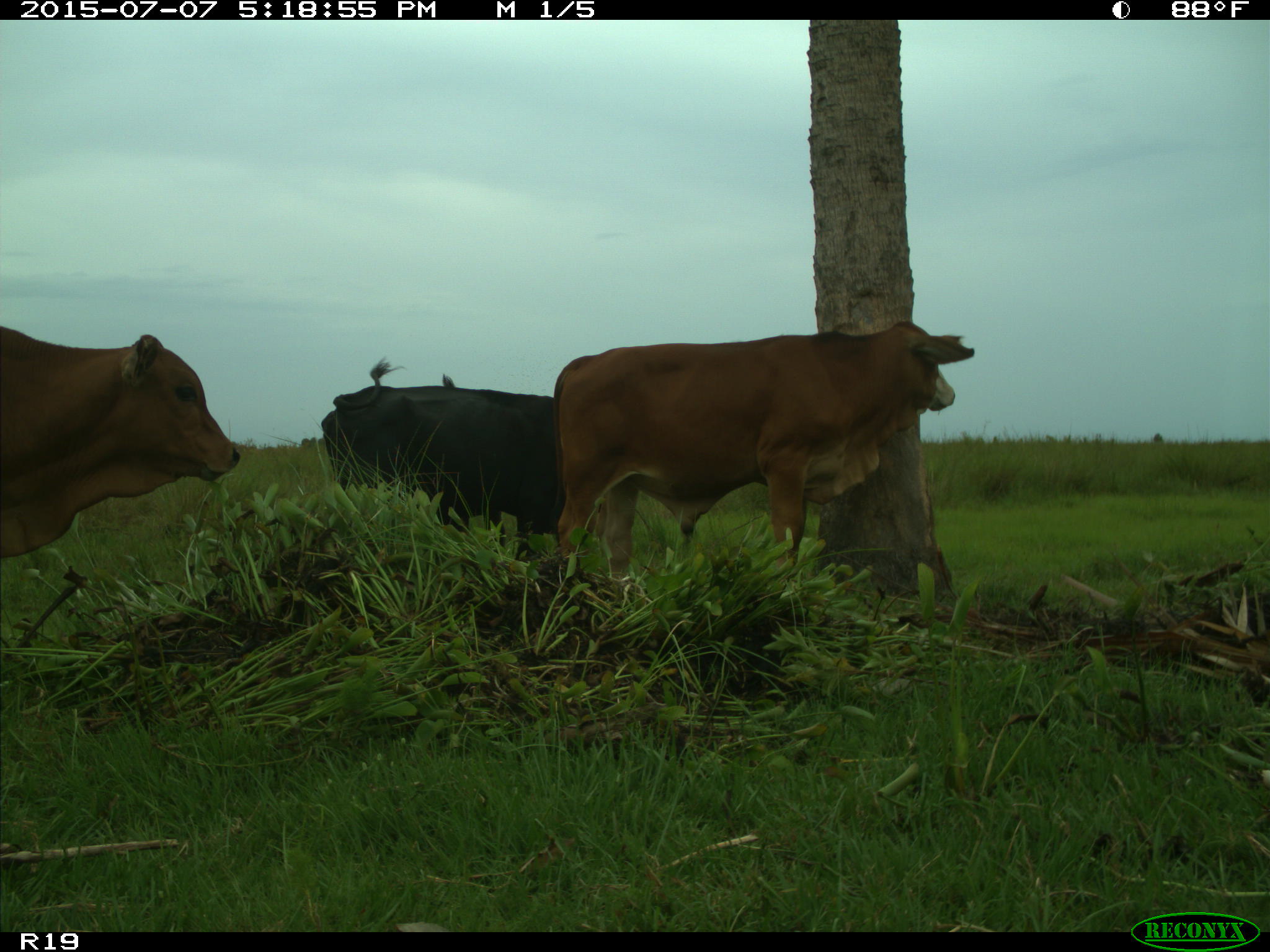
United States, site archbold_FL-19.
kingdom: Animalia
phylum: Chordata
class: Mammalia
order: Artiodactyla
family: Bovidae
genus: Bos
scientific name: Bos taurus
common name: domestic cow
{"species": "Bos taurus (domestic cow)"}